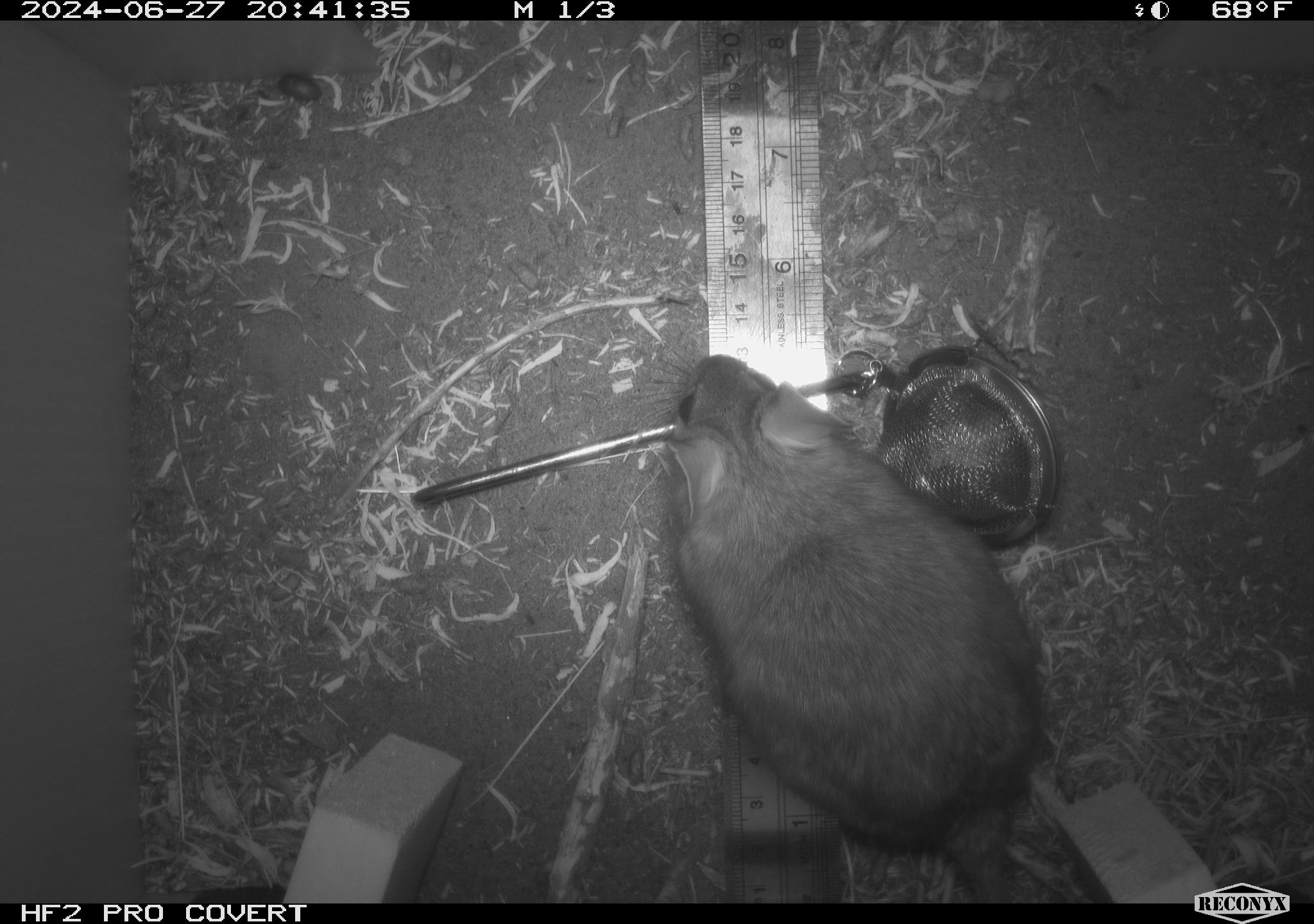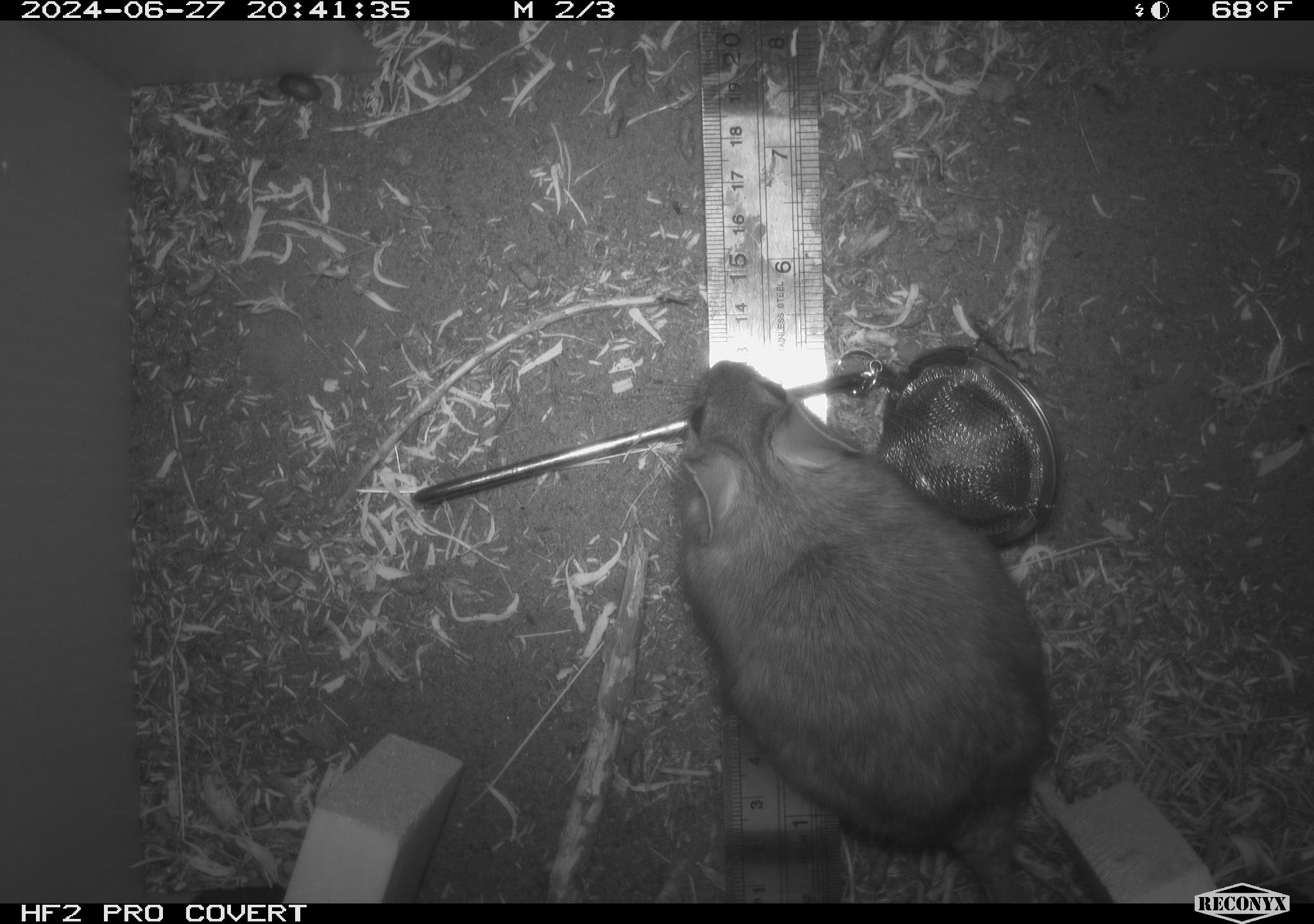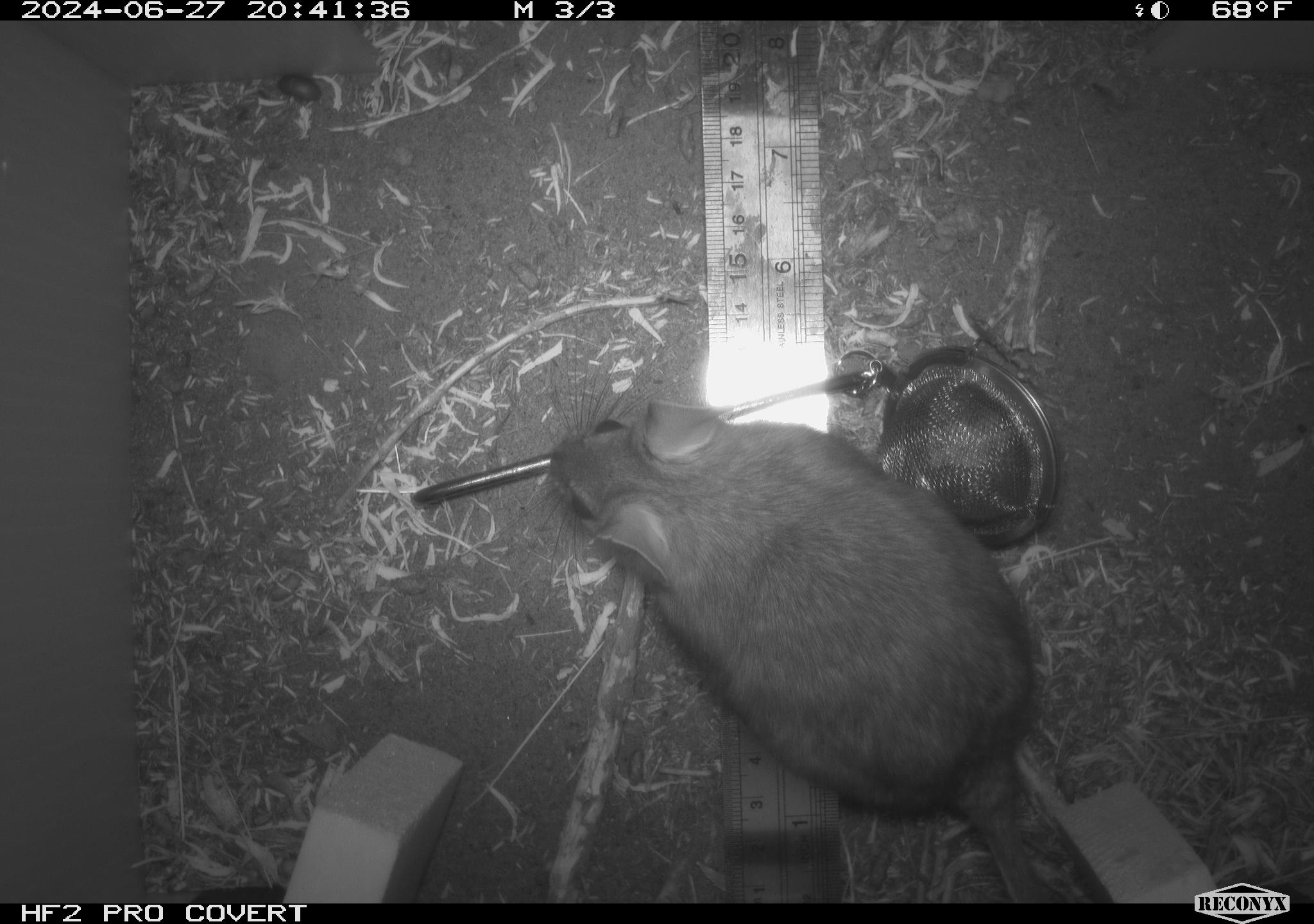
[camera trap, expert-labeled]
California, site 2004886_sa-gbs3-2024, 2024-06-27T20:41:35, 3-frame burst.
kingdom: Animalia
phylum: Chordata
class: Mammalia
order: Rodentia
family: Cricetidae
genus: Neotoma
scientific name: Neotoma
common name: pack rat or woodrat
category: neotoma species